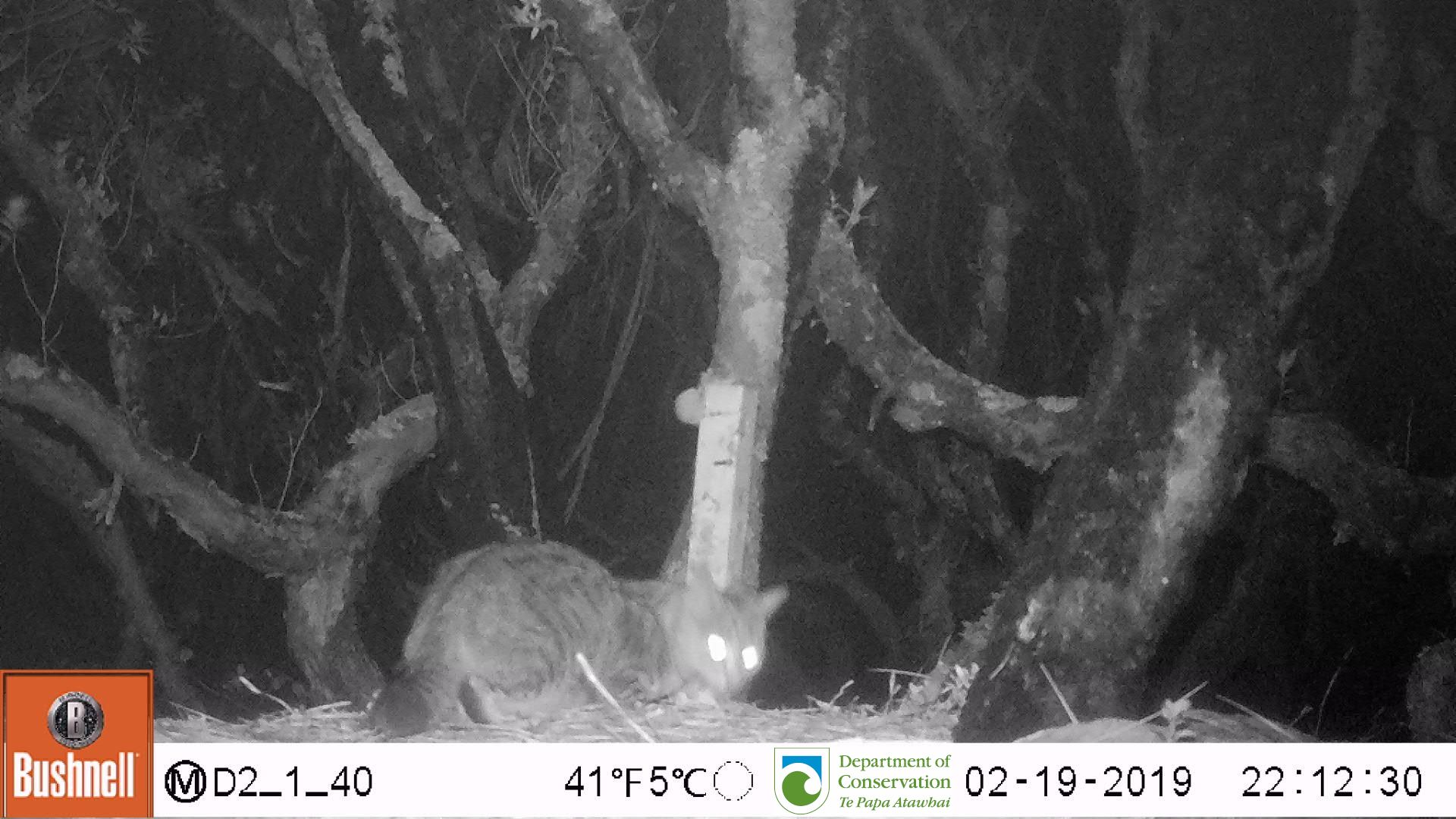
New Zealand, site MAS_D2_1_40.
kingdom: Animalia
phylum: Chordata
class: Mammalia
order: Carnivora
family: Felidae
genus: Felis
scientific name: Felis catus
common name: domestic cat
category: cat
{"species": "cat (domestic cat) (Felis catus)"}